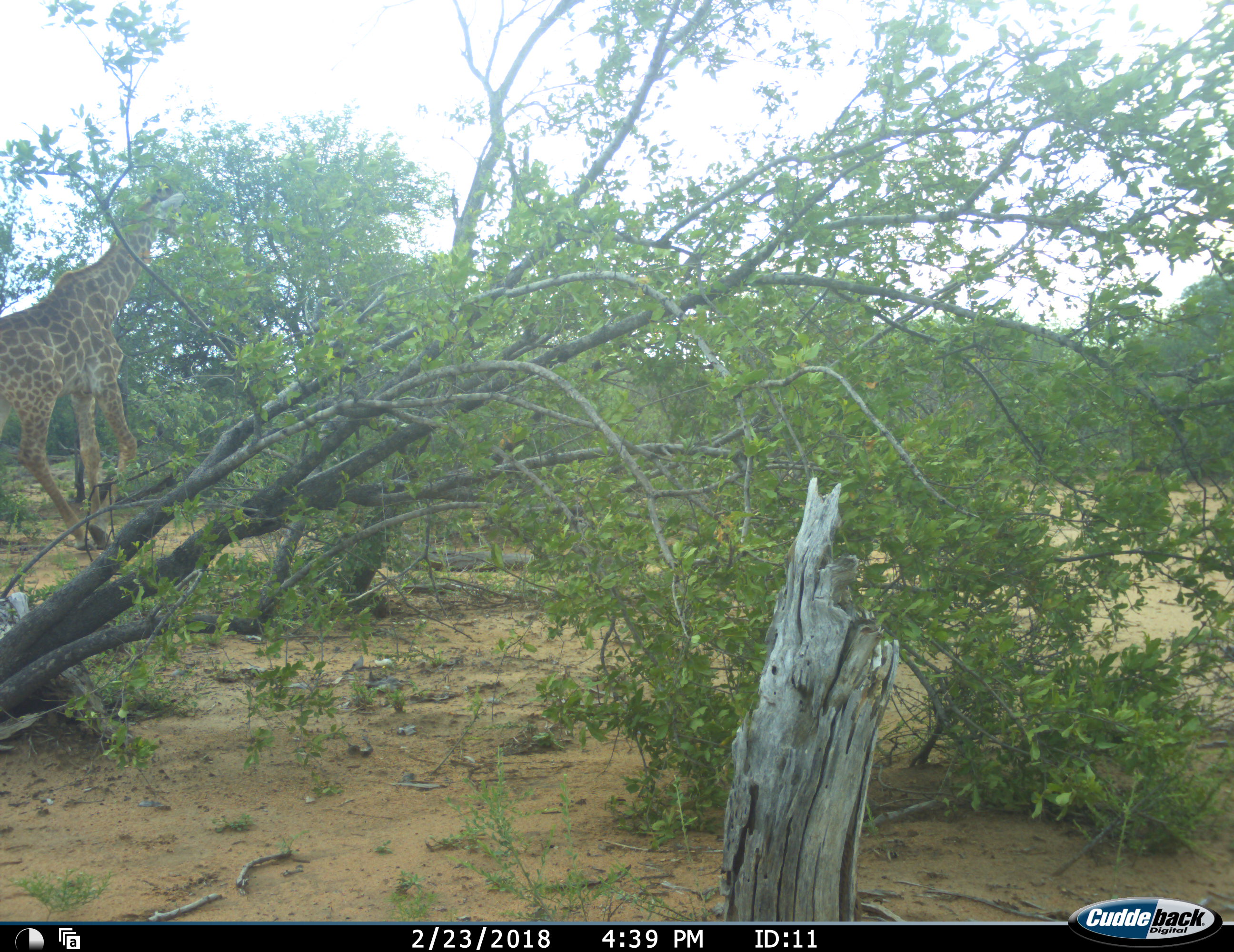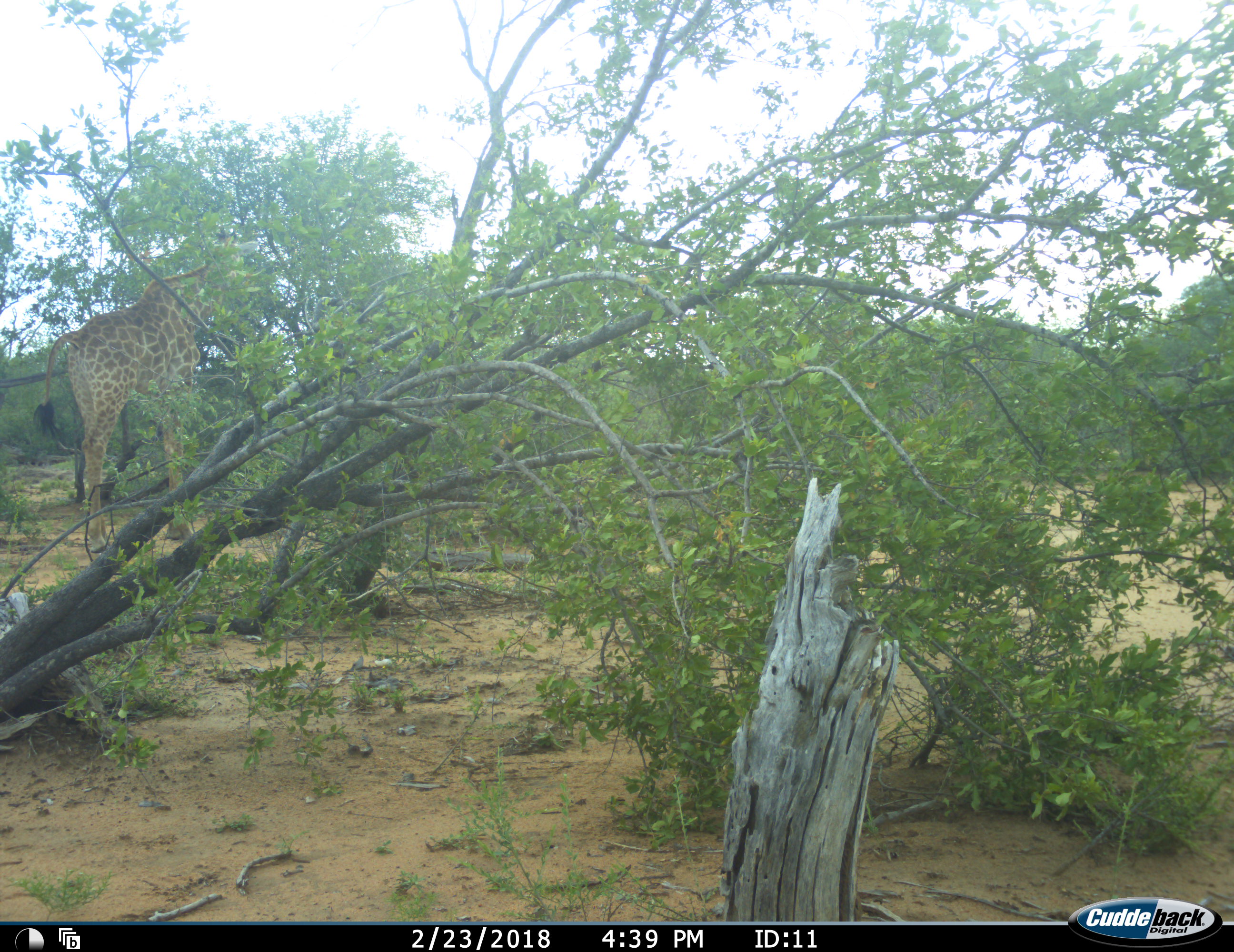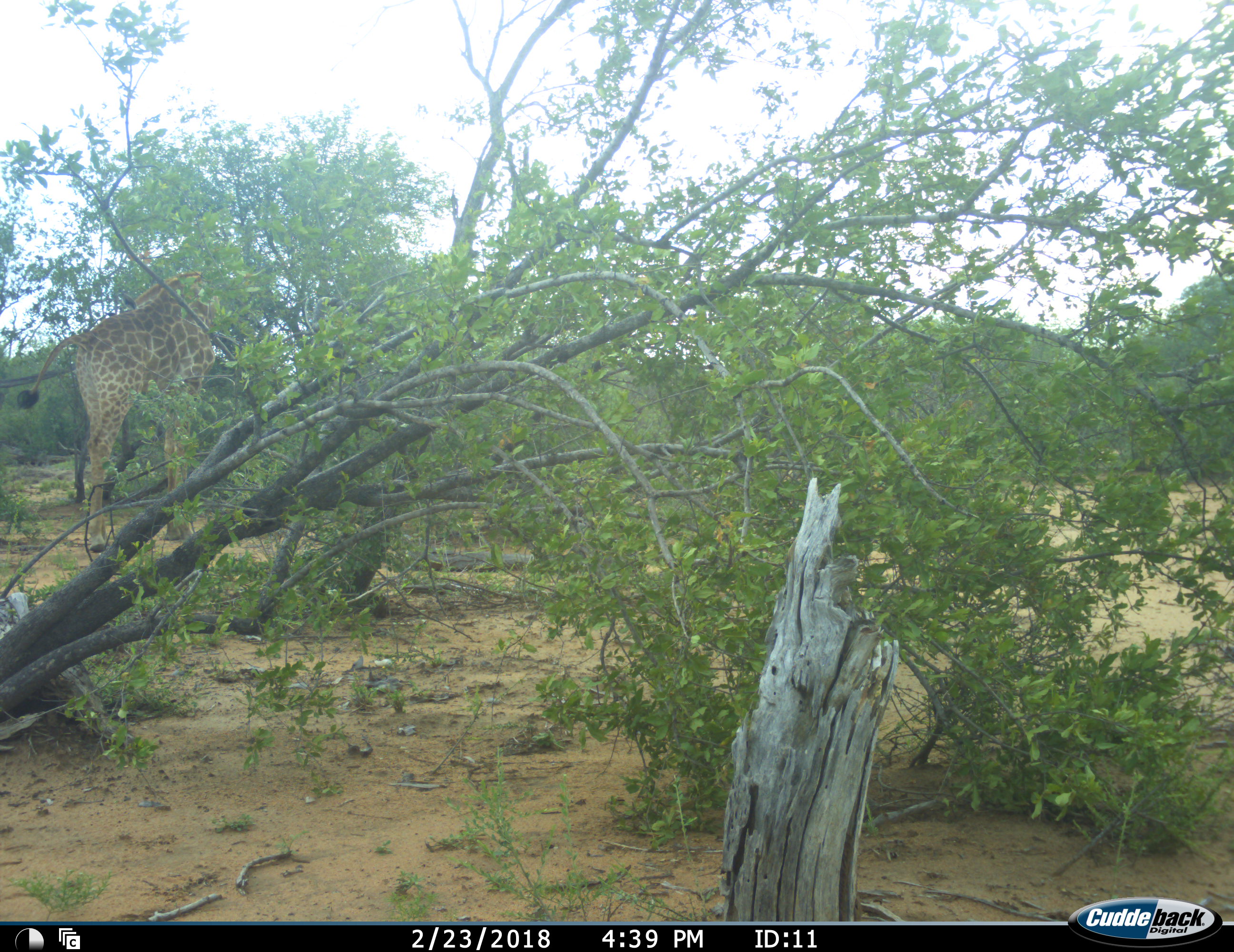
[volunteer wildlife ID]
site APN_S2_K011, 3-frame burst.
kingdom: Animalia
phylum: Chordata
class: Mammalia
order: Artiodactyla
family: Giraffidae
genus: Giraffa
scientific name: Giraffa camelopardalis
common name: giraffe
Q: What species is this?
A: Giraffe (Giraffa camelopardalis).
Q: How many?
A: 1.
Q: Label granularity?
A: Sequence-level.